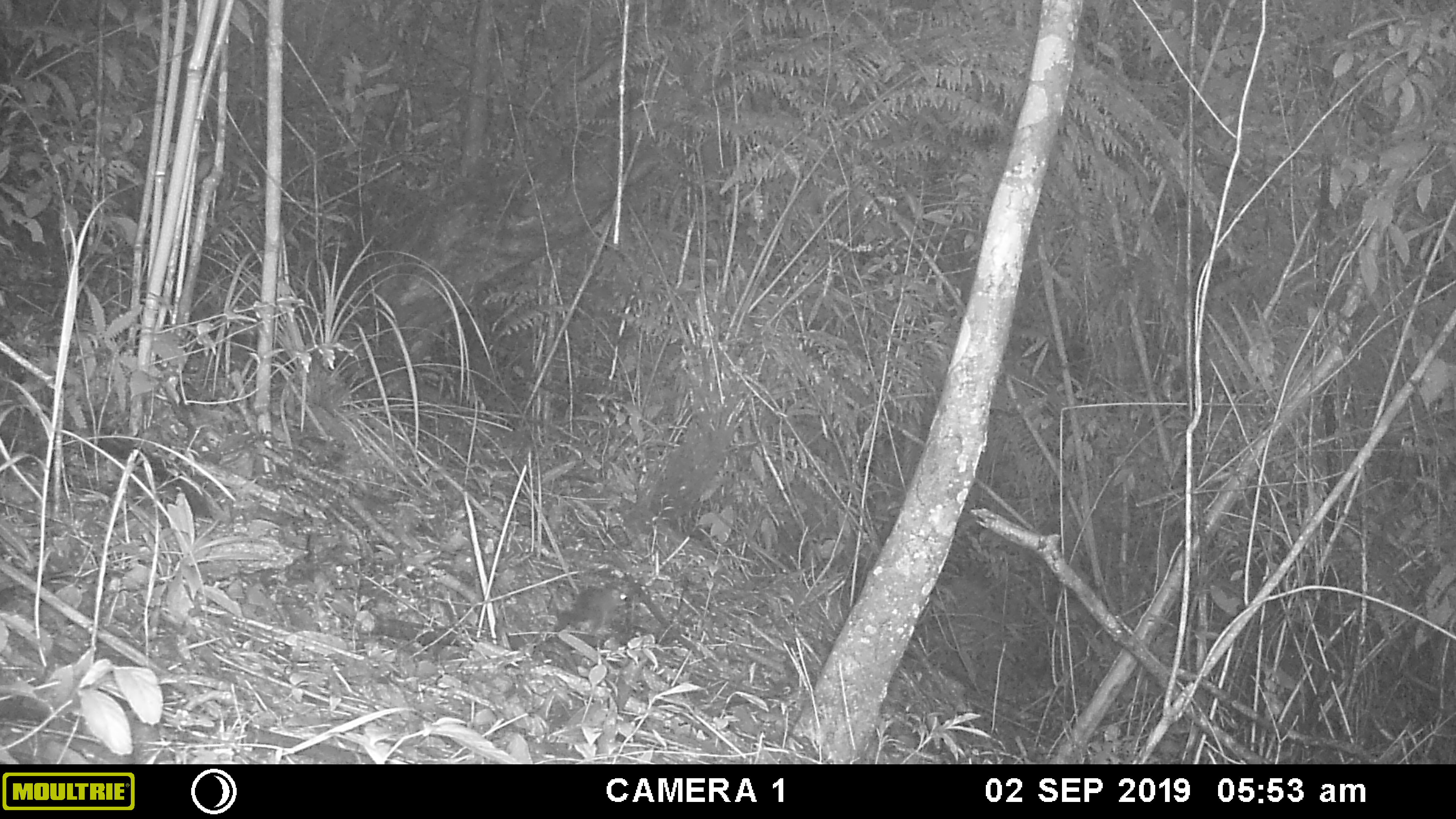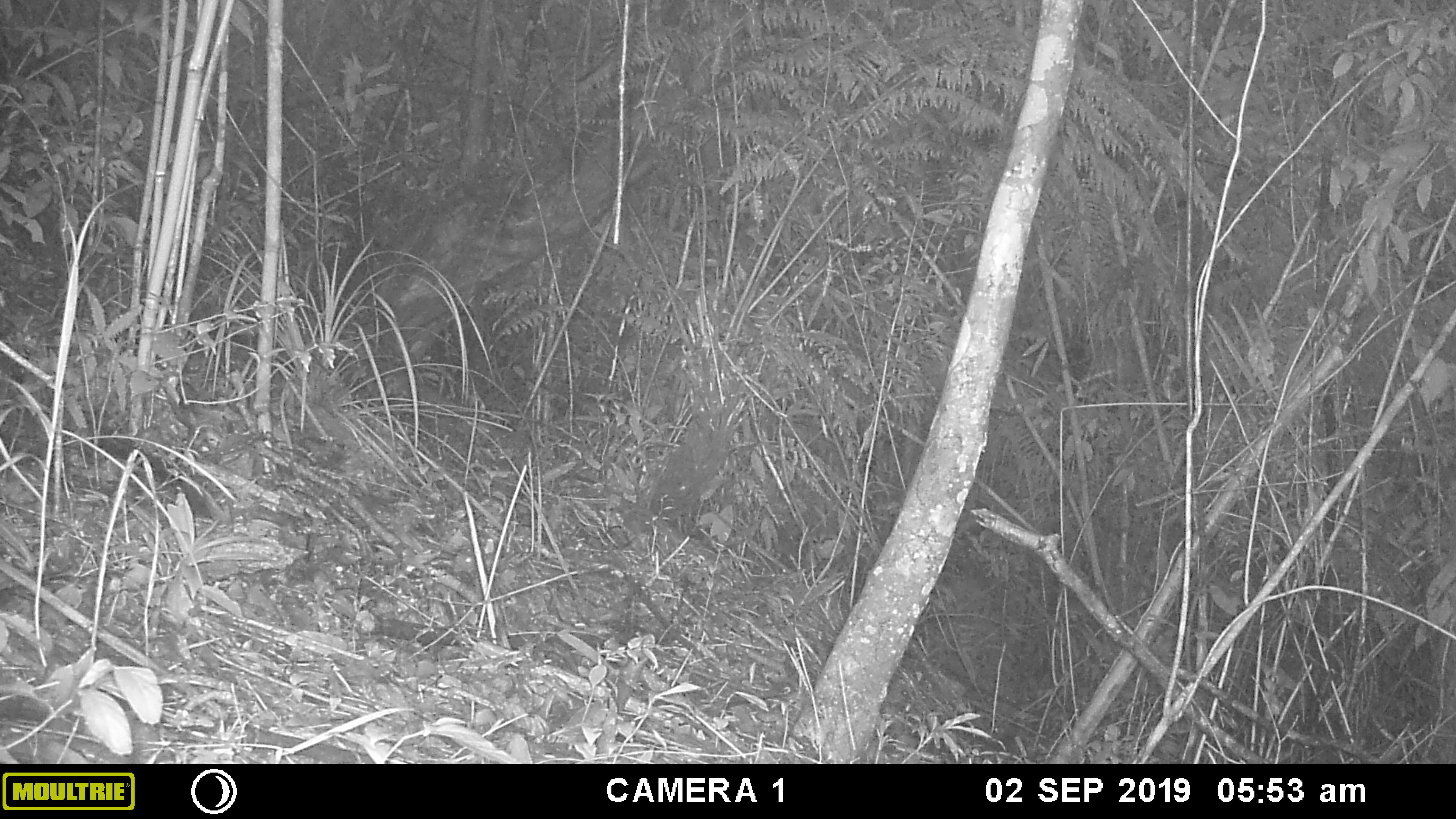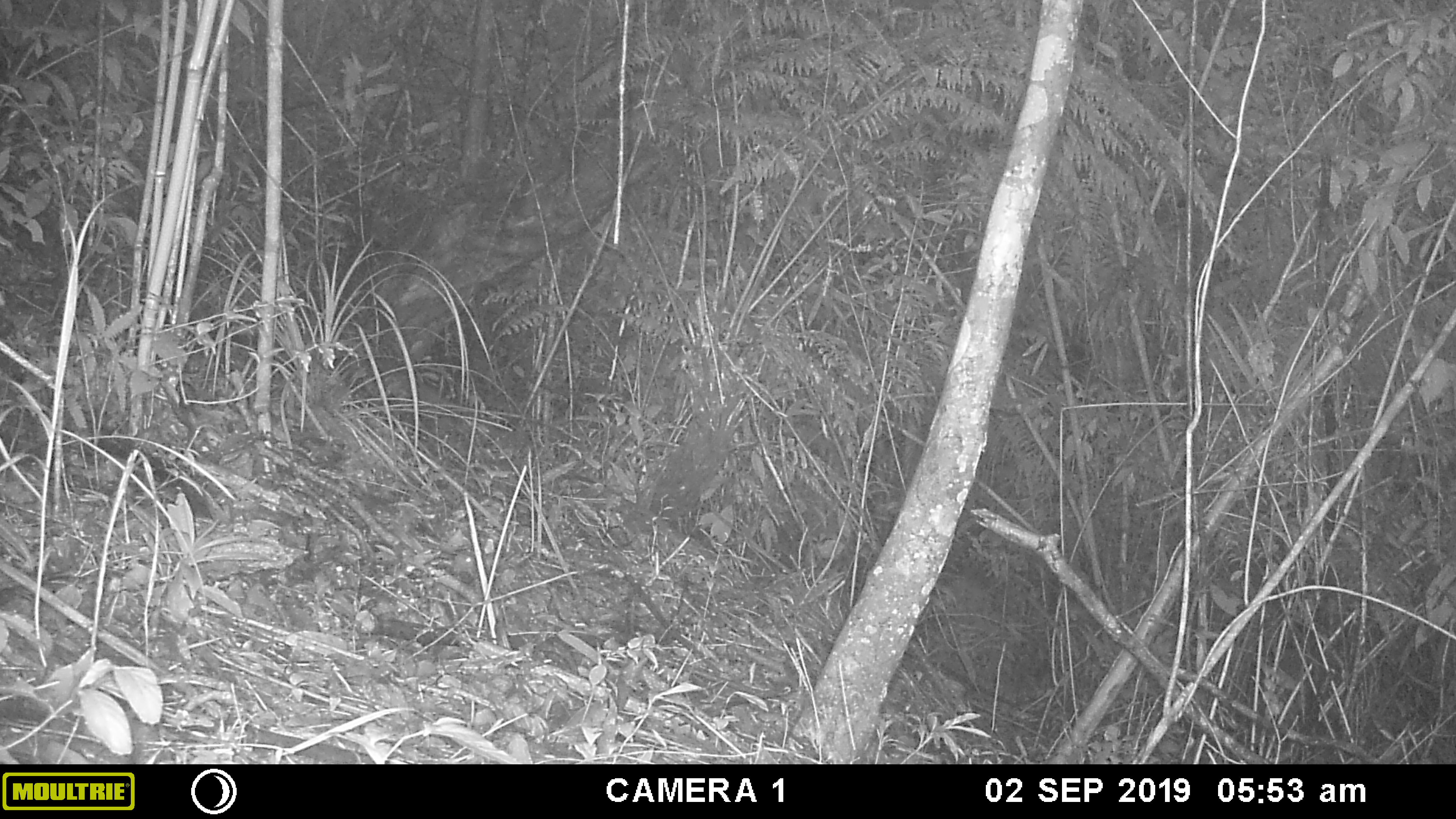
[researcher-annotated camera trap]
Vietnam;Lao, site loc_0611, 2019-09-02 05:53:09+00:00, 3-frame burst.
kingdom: Animalia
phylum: Chordata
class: Mammalia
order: Rodentia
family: Sciuridae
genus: Dremomys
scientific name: Dremomys rufigenis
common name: red-cheeked squirrel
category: red cheeked squirrel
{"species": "red cheeked squirrel (red-cheeked squirrel) (Dremomys rufigenis)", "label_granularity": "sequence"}